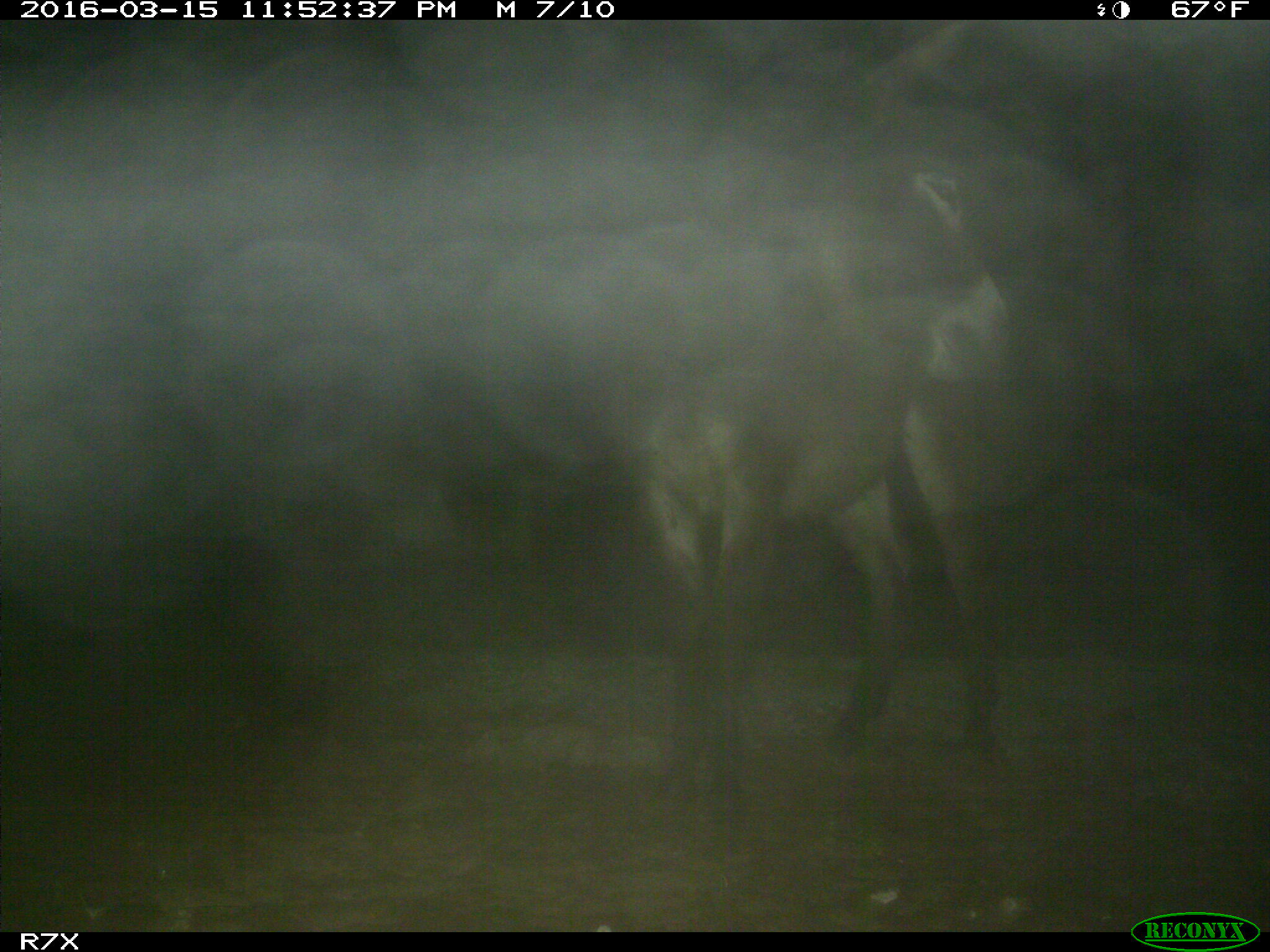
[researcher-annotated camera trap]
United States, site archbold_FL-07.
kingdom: Animalia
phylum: Chordata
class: Mammalia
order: Perissodactyla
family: Equidae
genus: Equus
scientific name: Equus africanus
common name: african wild ass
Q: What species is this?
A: Equus africanus (african wild ass).